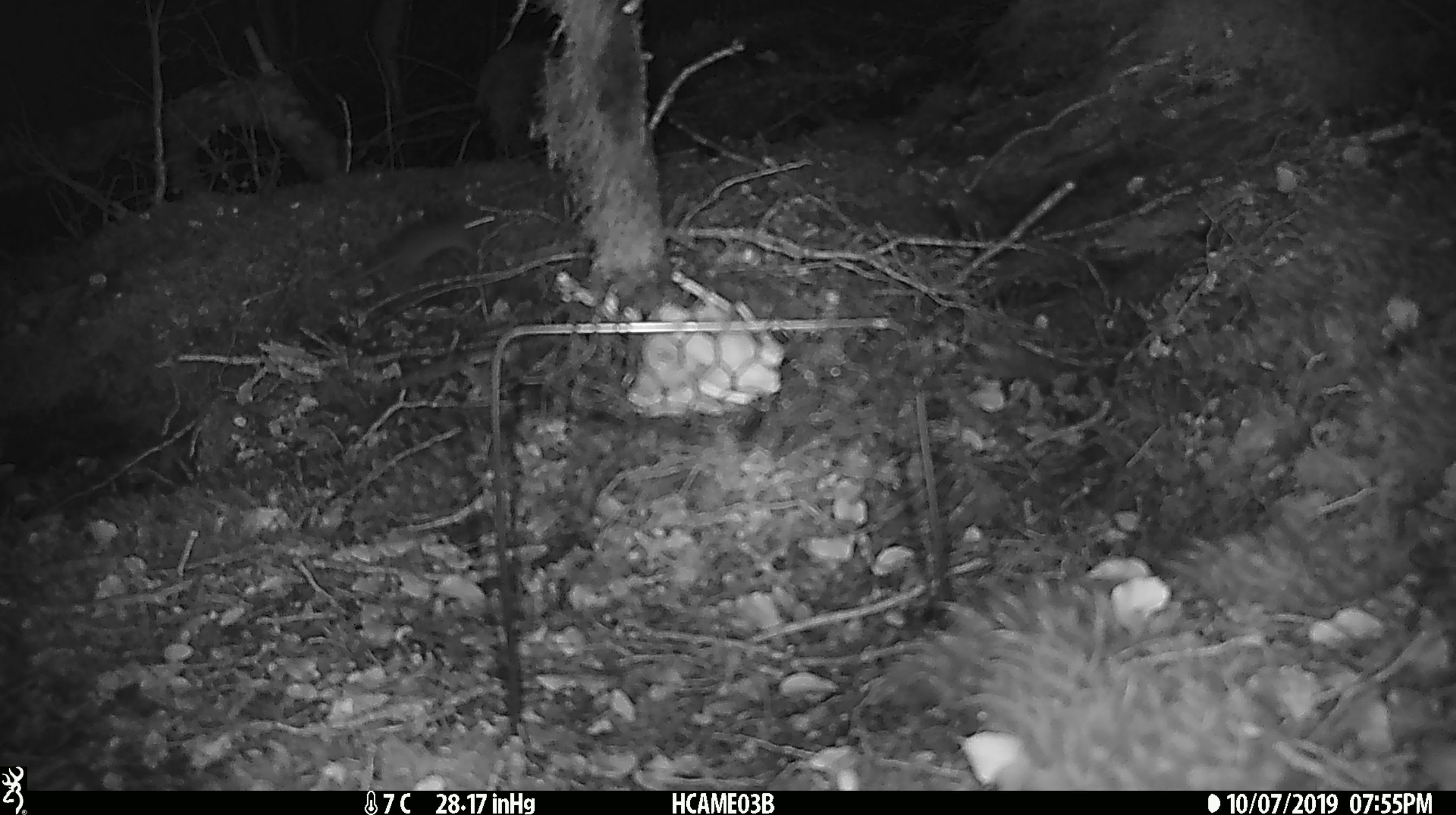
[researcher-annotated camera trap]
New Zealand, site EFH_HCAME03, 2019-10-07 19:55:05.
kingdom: Animalia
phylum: Chordata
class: Mammalia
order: Rodentia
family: Muridae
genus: Mus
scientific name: Mus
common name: mouse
Mouse (Mus).